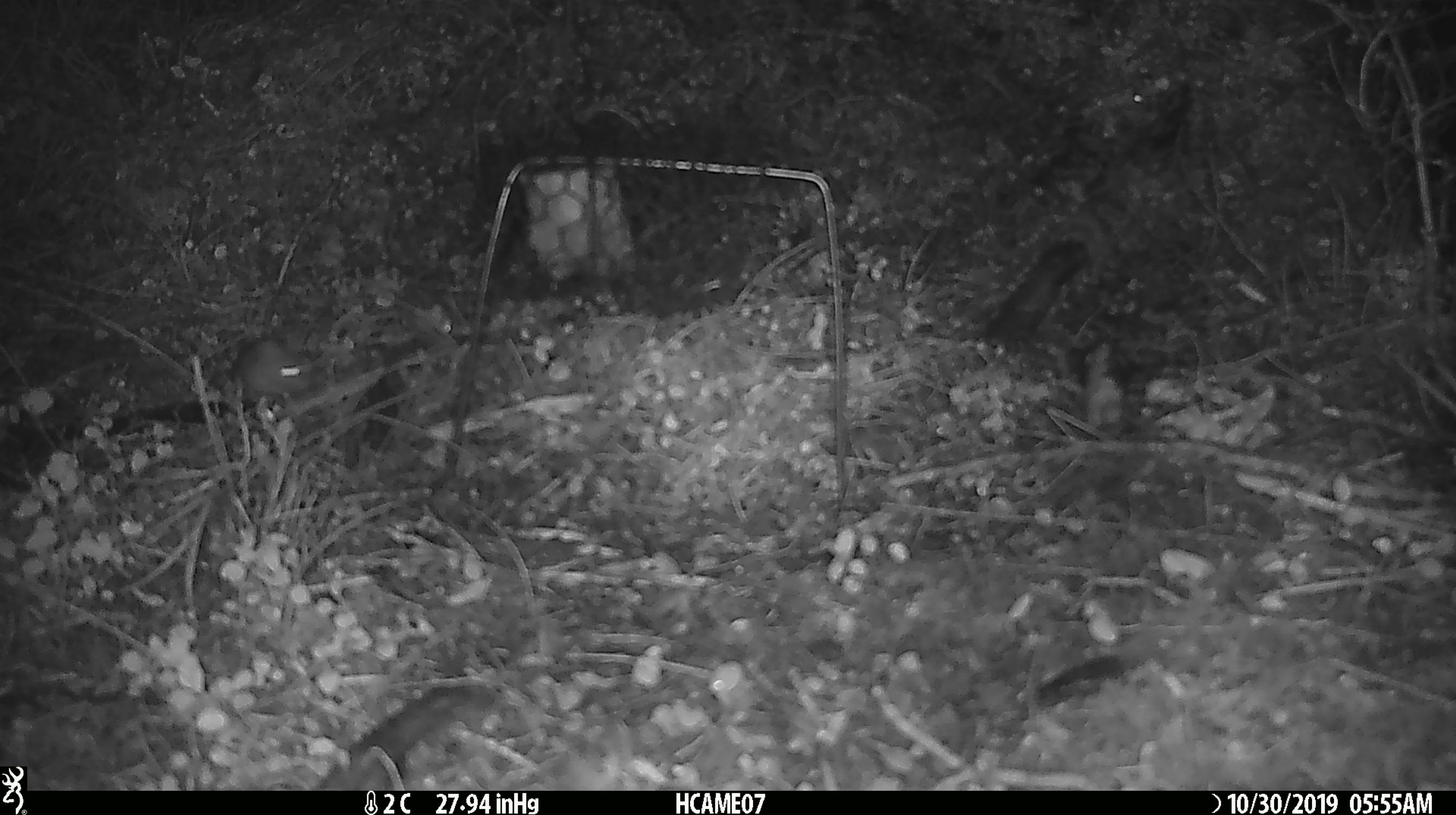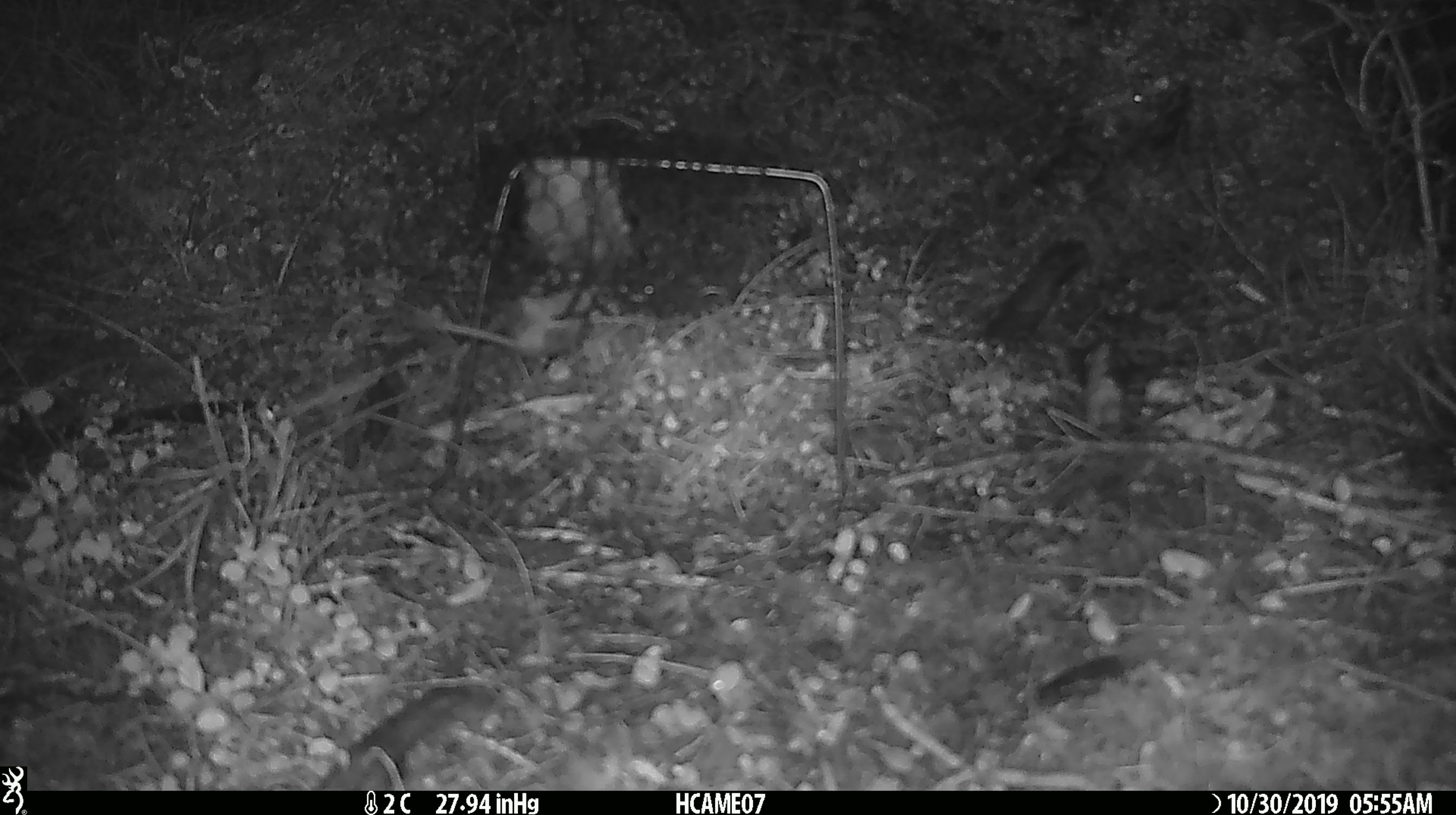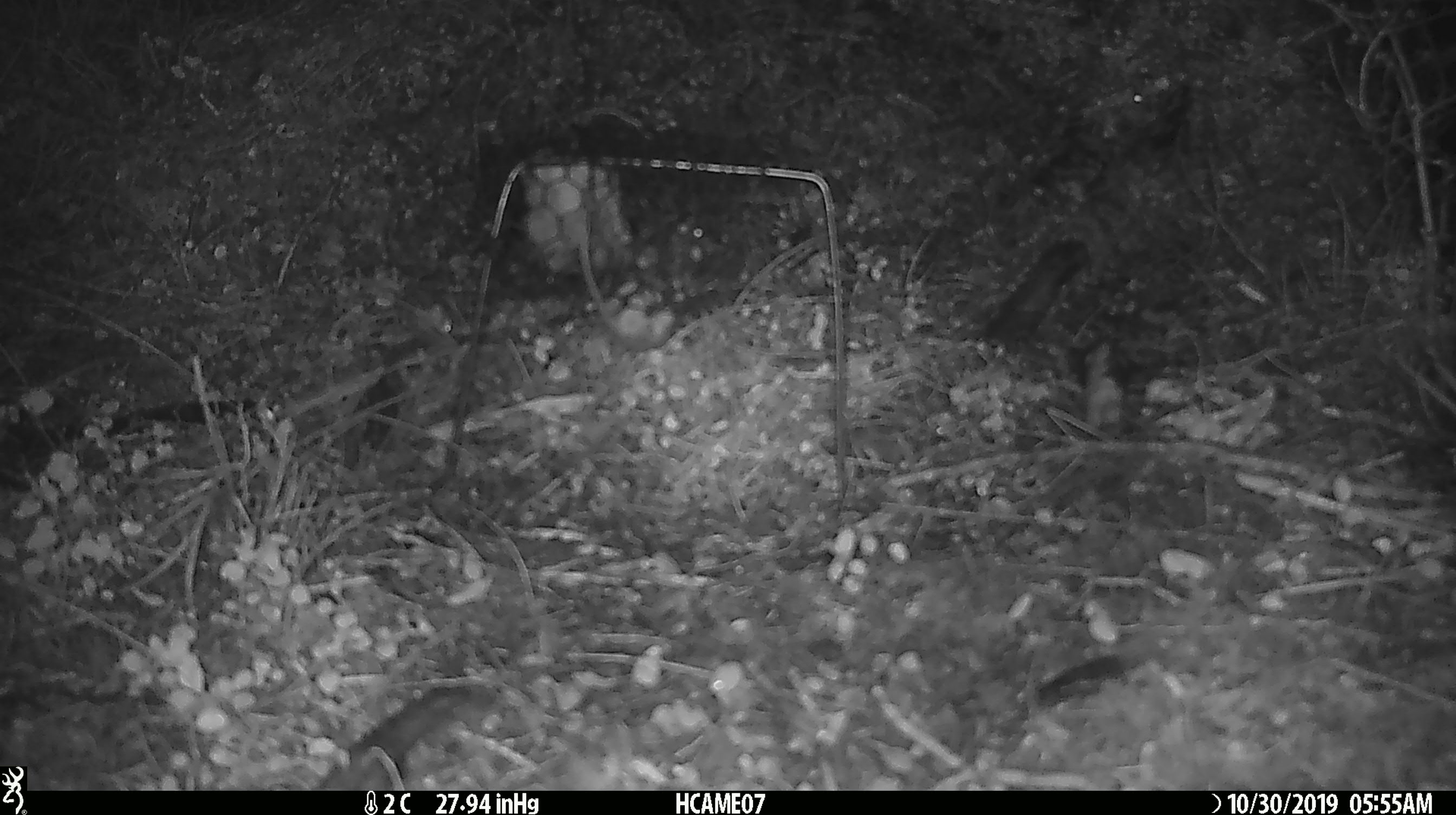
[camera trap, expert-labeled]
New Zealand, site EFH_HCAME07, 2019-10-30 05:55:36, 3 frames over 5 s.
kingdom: Animalia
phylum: Chordata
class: Mammalia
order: Rodentia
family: Muridae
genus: Mus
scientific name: Mus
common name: mouse